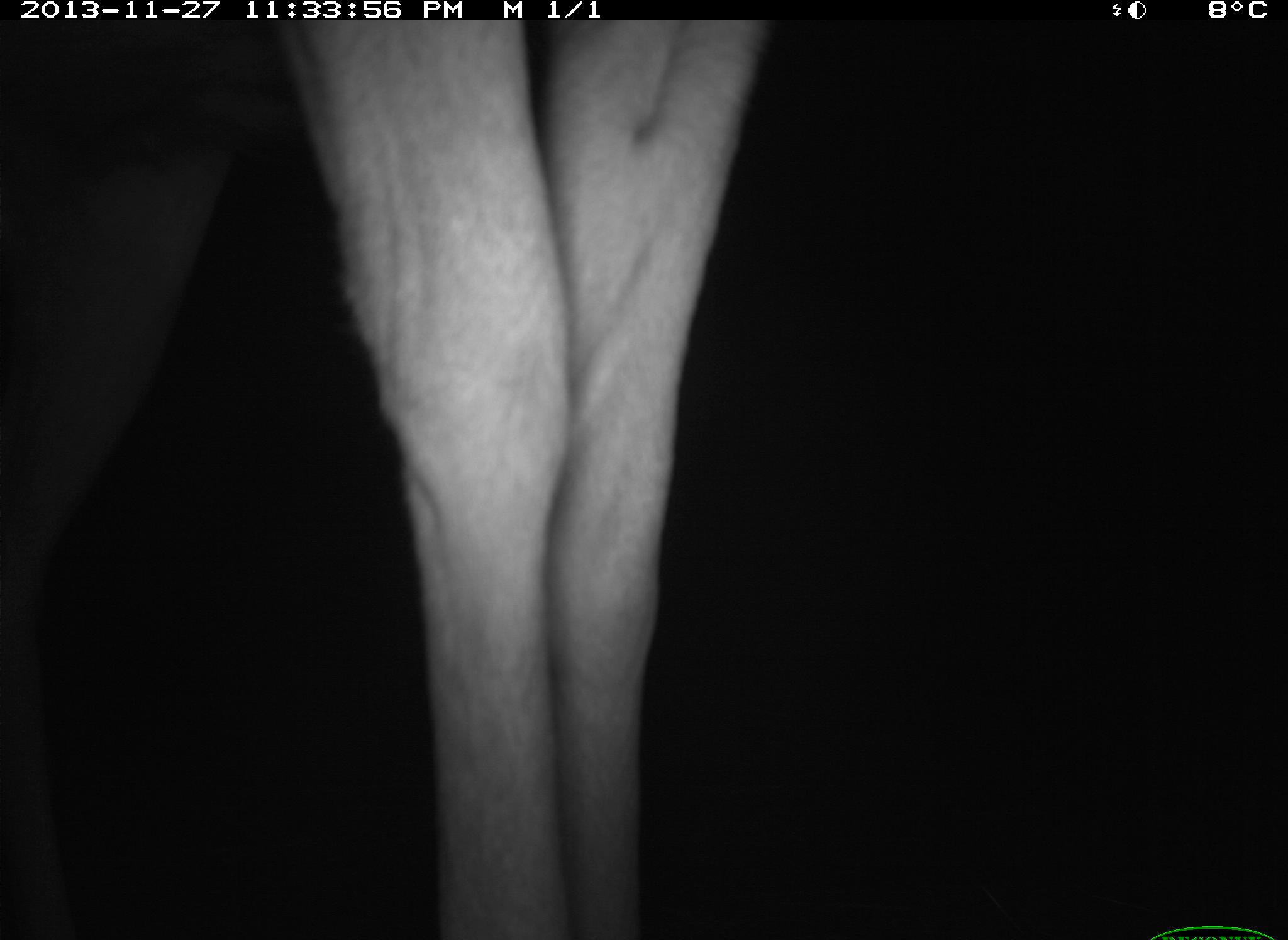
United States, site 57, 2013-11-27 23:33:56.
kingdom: Animalia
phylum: Chordata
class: Mammalia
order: Artiodactyla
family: Cervidae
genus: Odocoileus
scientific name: Odocoileus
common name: deer